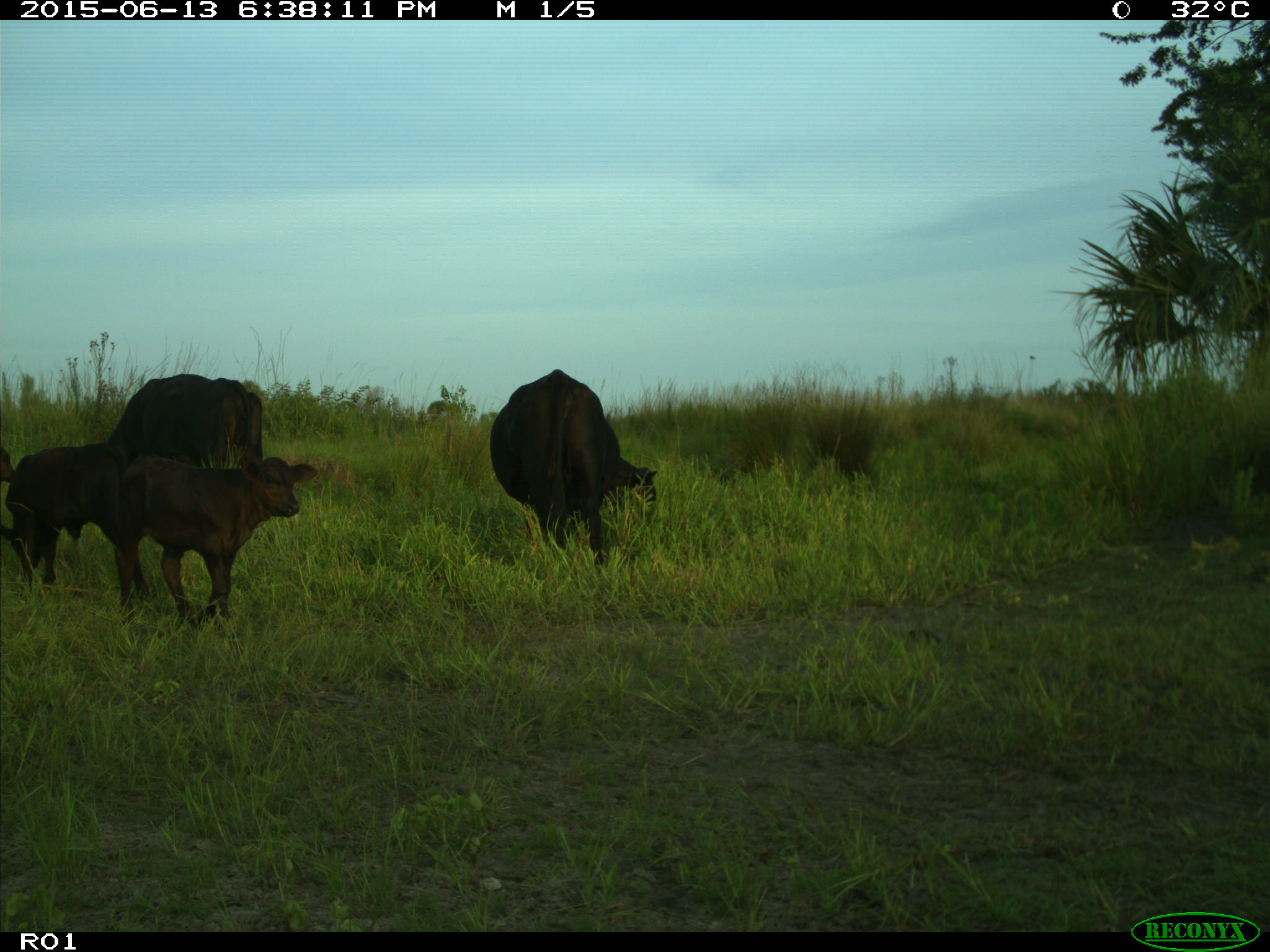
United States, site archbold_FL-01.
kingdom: Animalia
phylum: Chordata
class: Mammalia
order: Artiodactyla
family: Bovidae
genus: Bos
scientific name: Bos taurus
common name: domestic cow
Bos taurus (domestic cow).